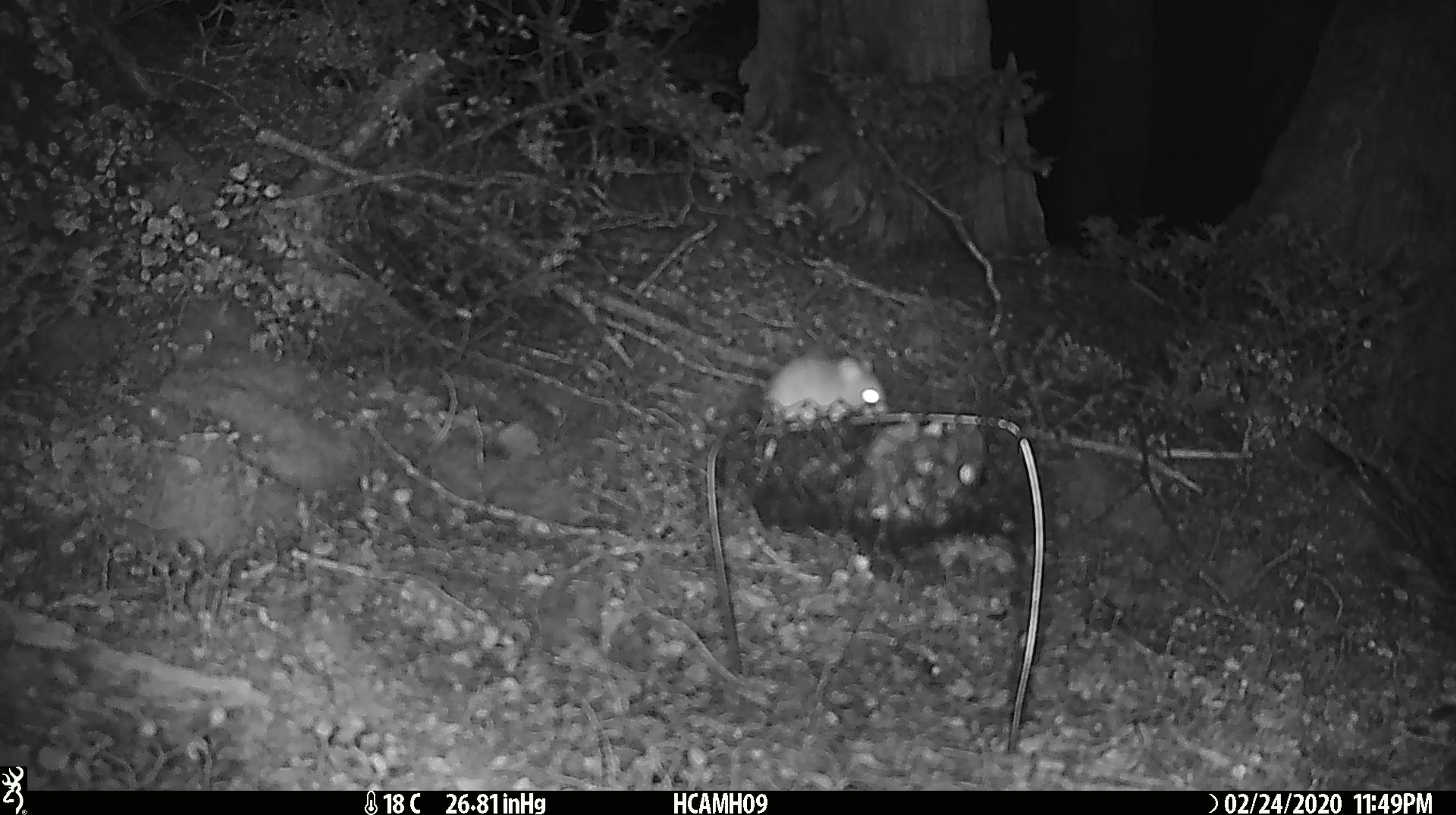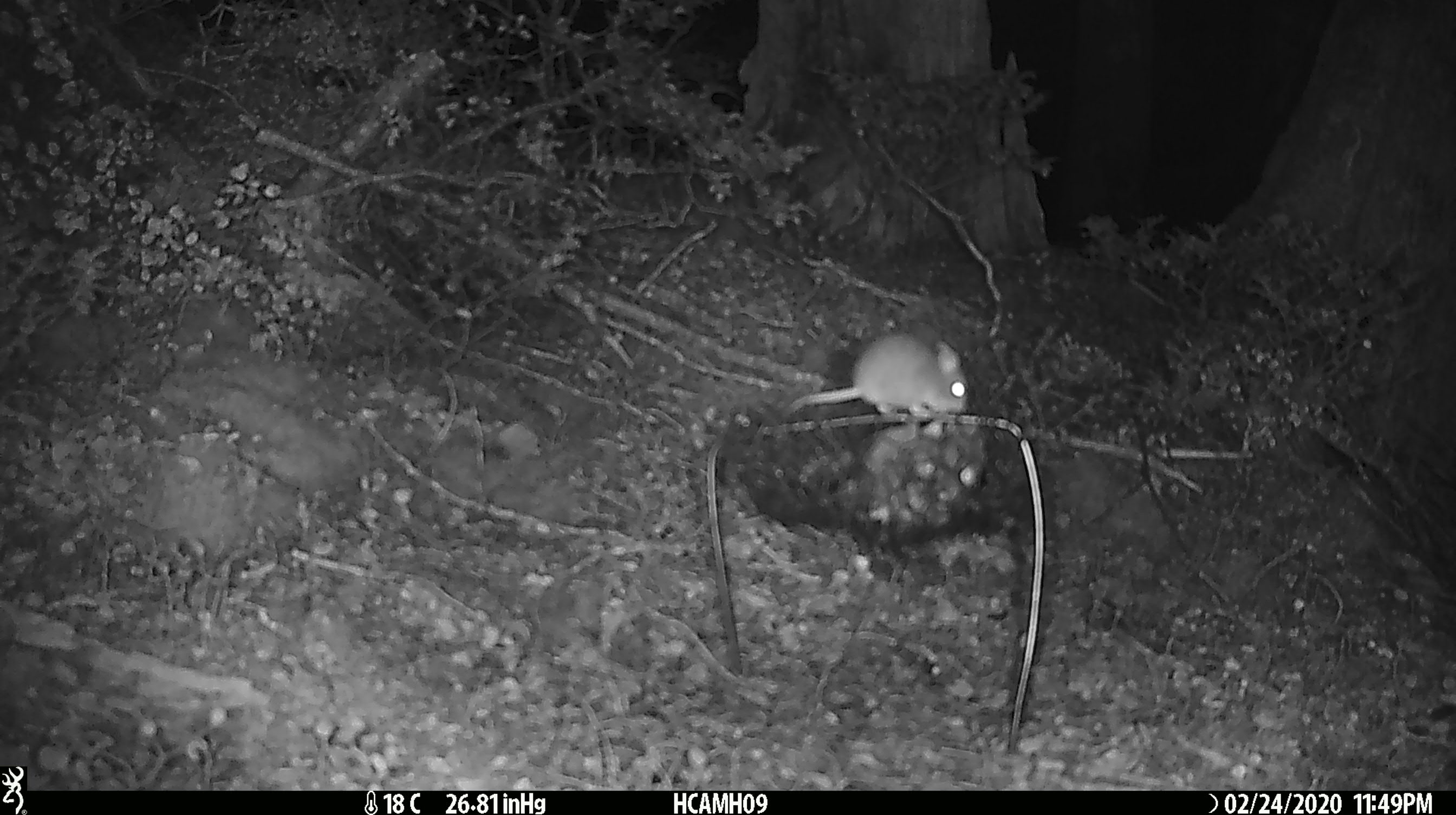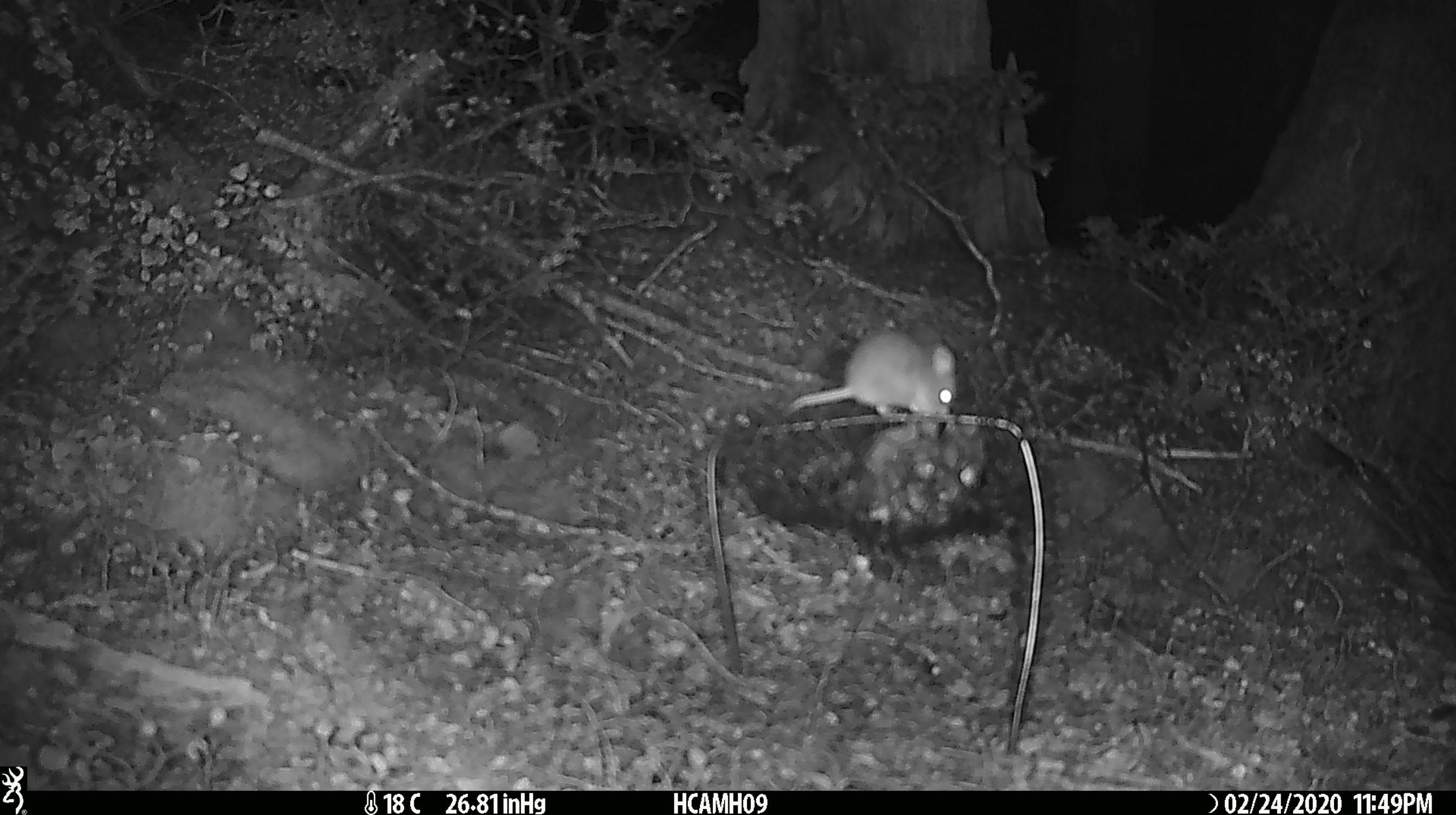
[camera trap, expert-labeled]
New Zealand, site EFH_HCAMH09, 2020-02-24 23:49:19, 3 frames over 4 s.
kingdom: Animalia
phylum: Chordata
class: Mammalia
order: Rodentia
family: Muridae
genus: Mus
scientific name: Mus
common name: mouse